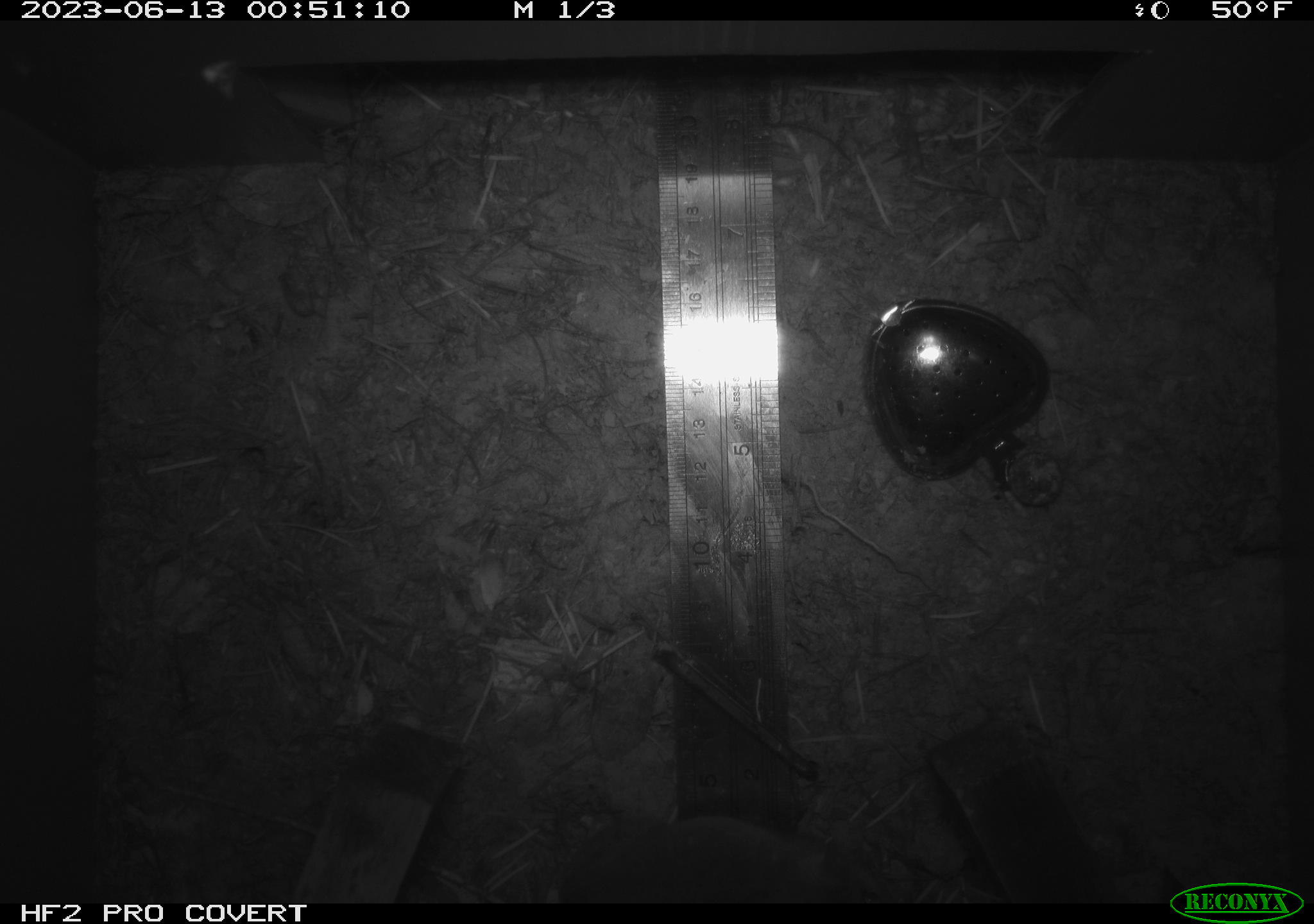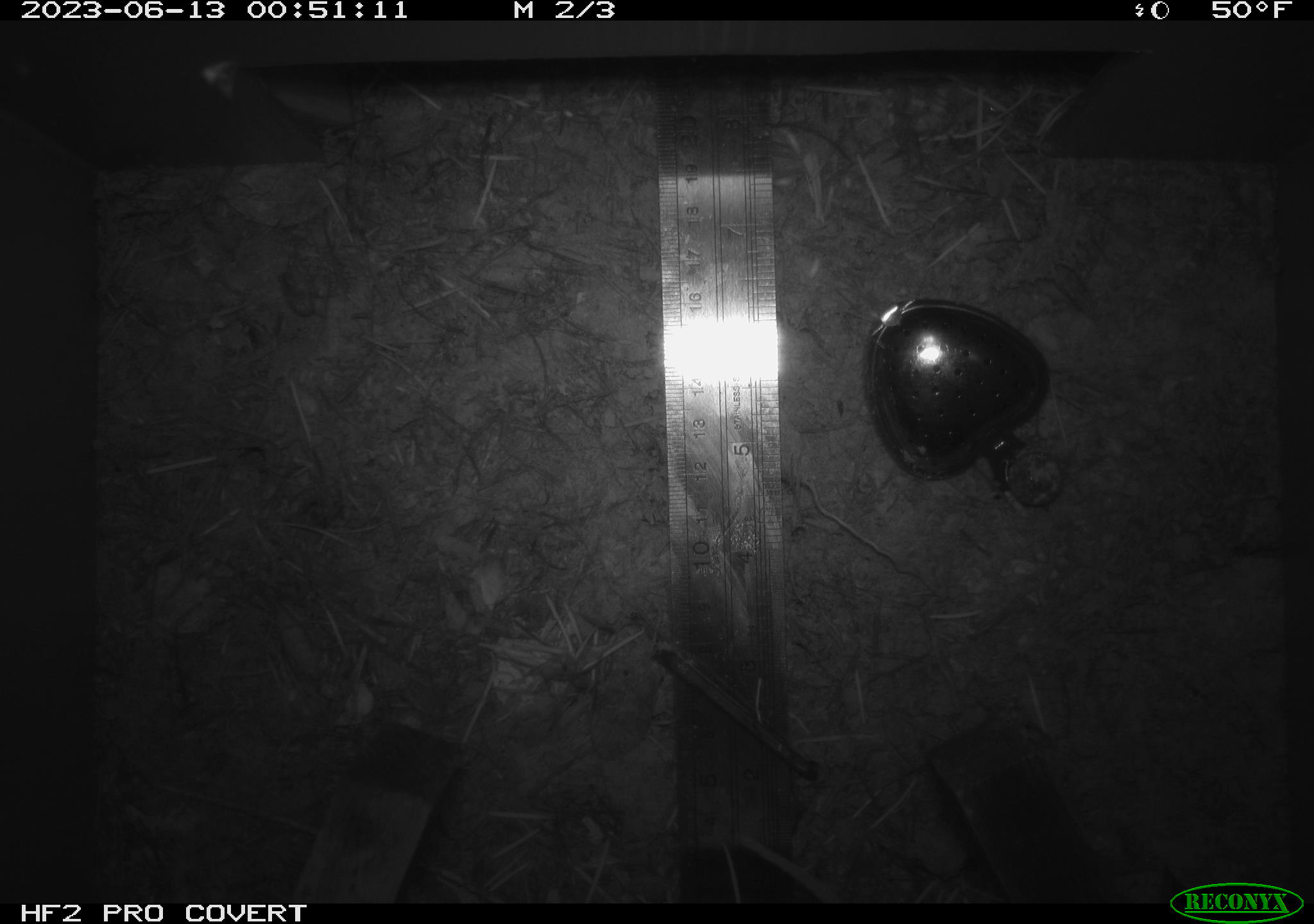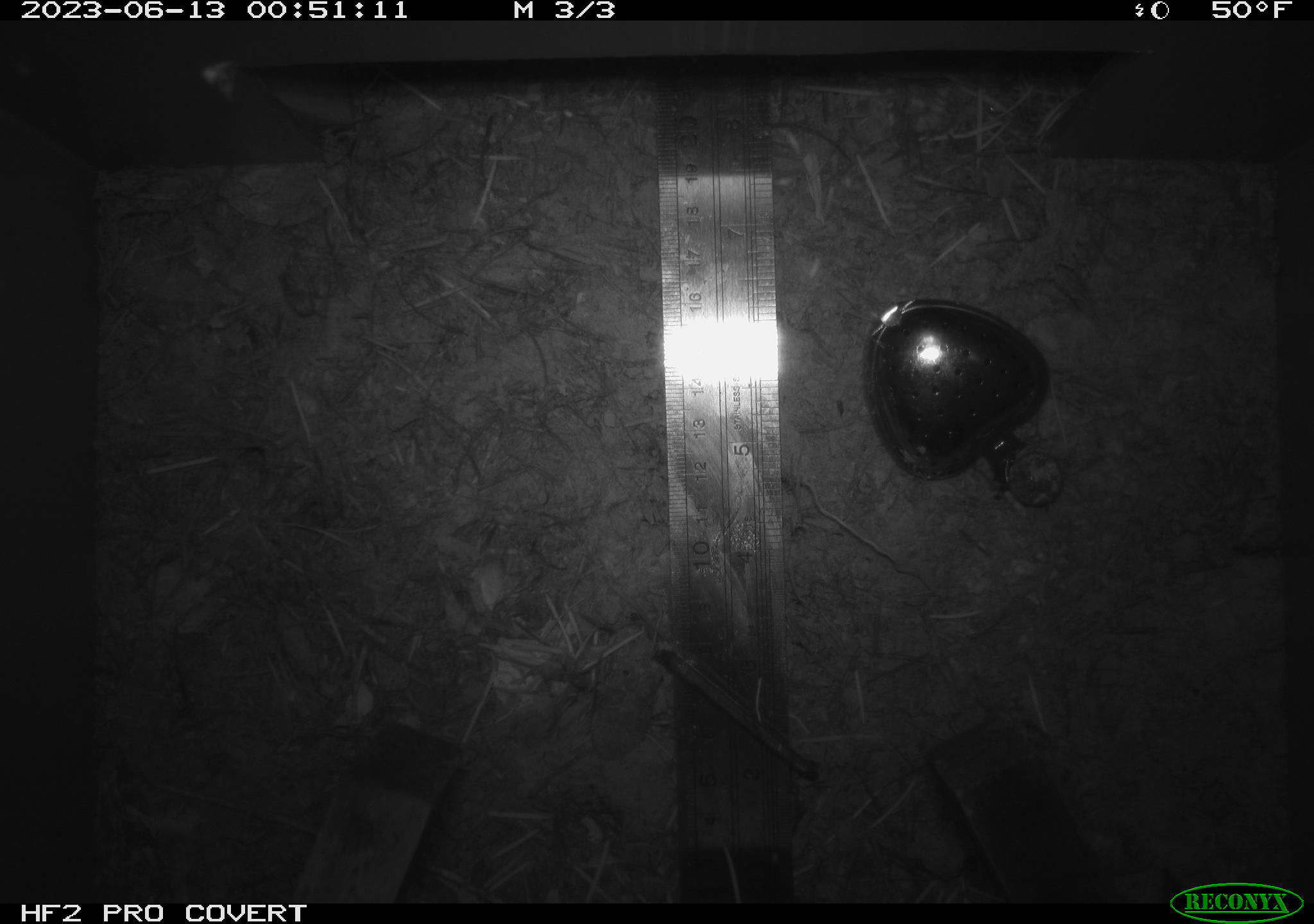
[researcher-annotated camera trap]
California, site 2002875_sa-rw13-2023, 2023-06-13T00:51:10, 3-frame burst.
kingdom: Animalia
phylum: Chordata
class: Mammalia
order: Rodentia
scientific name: Rodentia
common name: mouse species